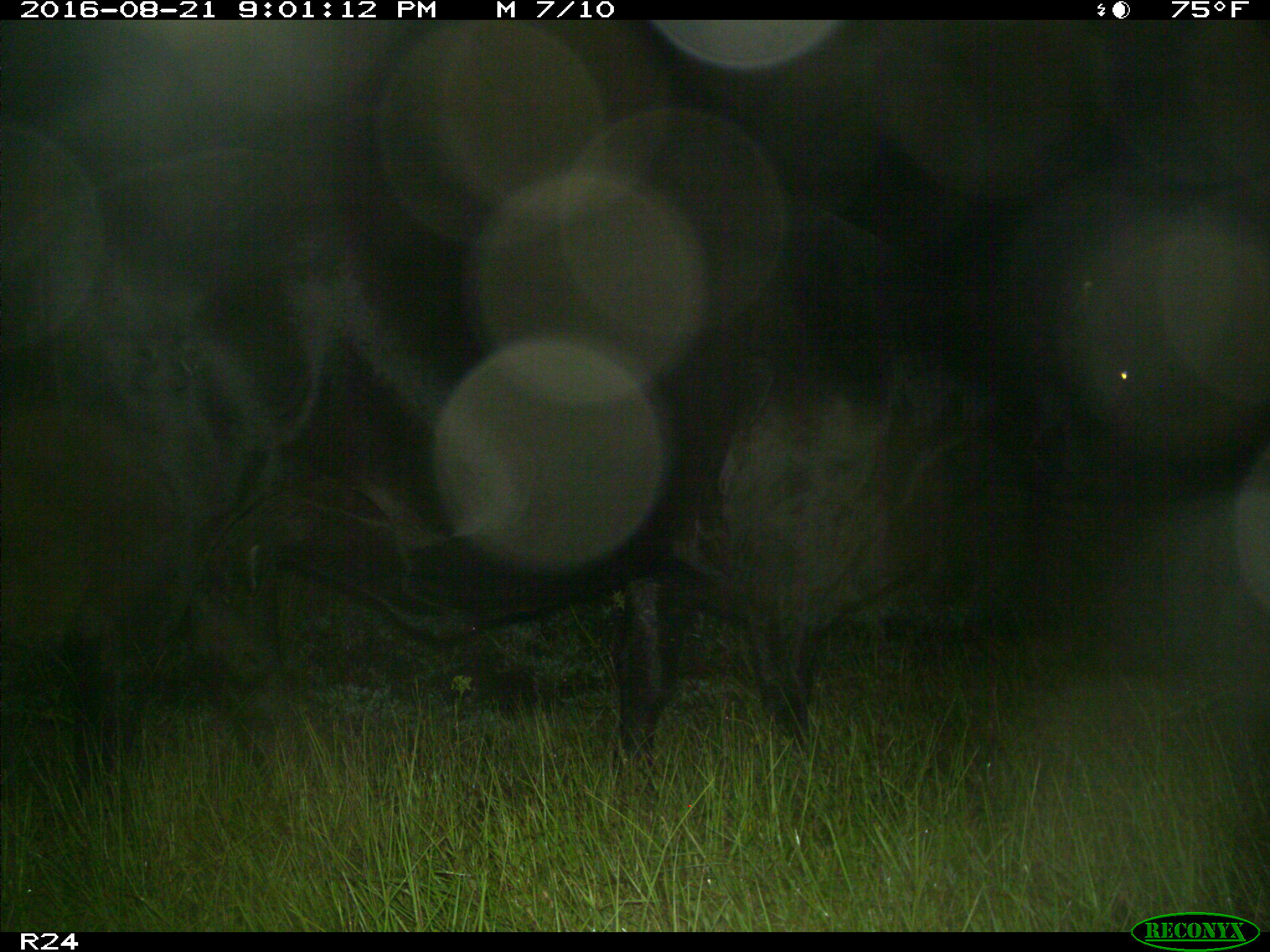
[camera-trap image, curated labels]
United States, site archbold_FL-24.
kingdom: Animalia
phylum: Chordata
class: Mammalia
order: Artiodactyla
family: Bovidae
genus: Bos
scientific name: Bos taurus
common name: domestic cow